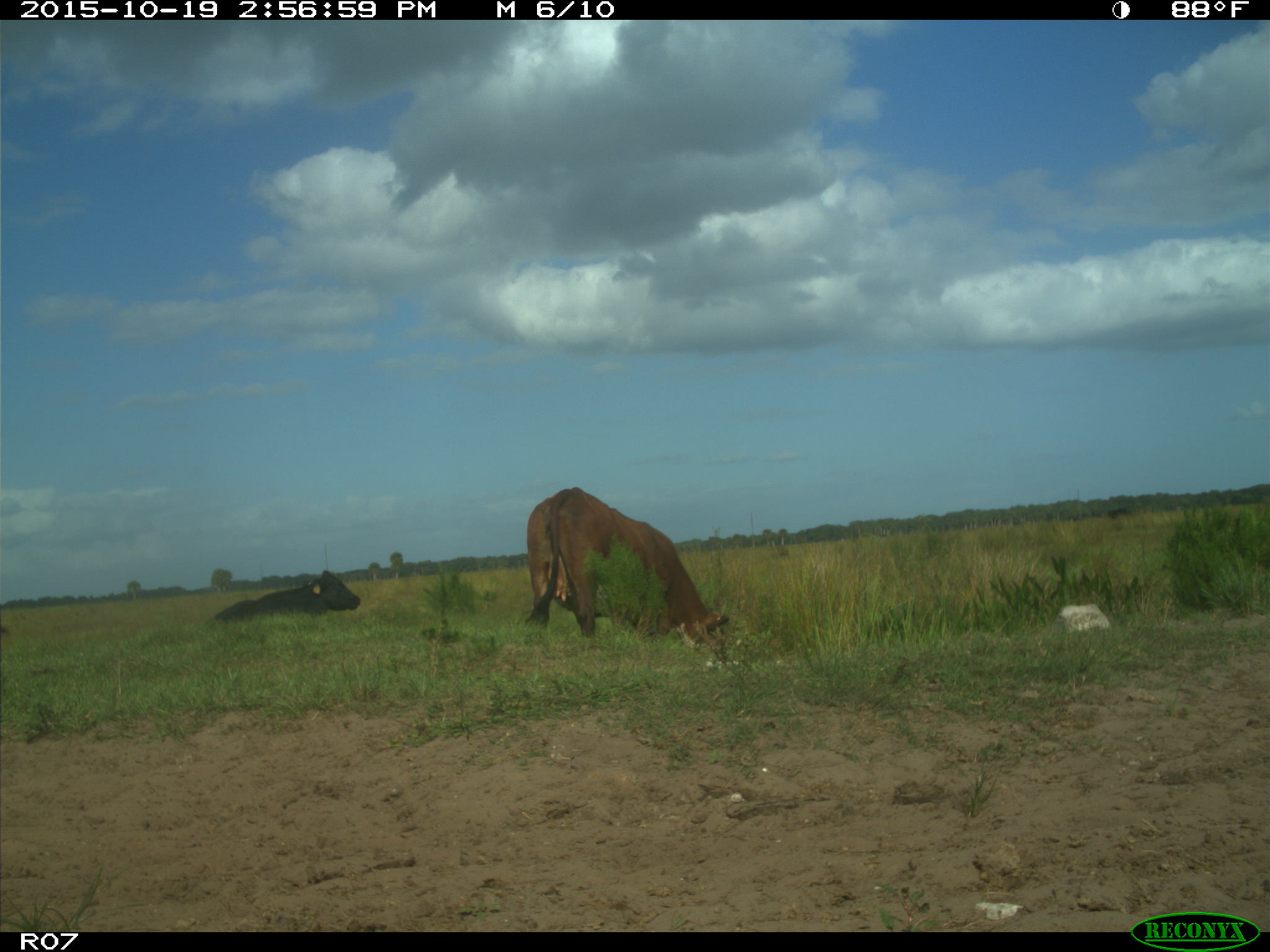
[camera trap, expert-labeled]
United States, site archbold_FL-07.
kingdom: Animalia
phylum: Chordata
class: Mammalia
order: Artiodactyla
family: Bovidae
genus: Bos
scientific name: Bos taurus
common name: domestic cow